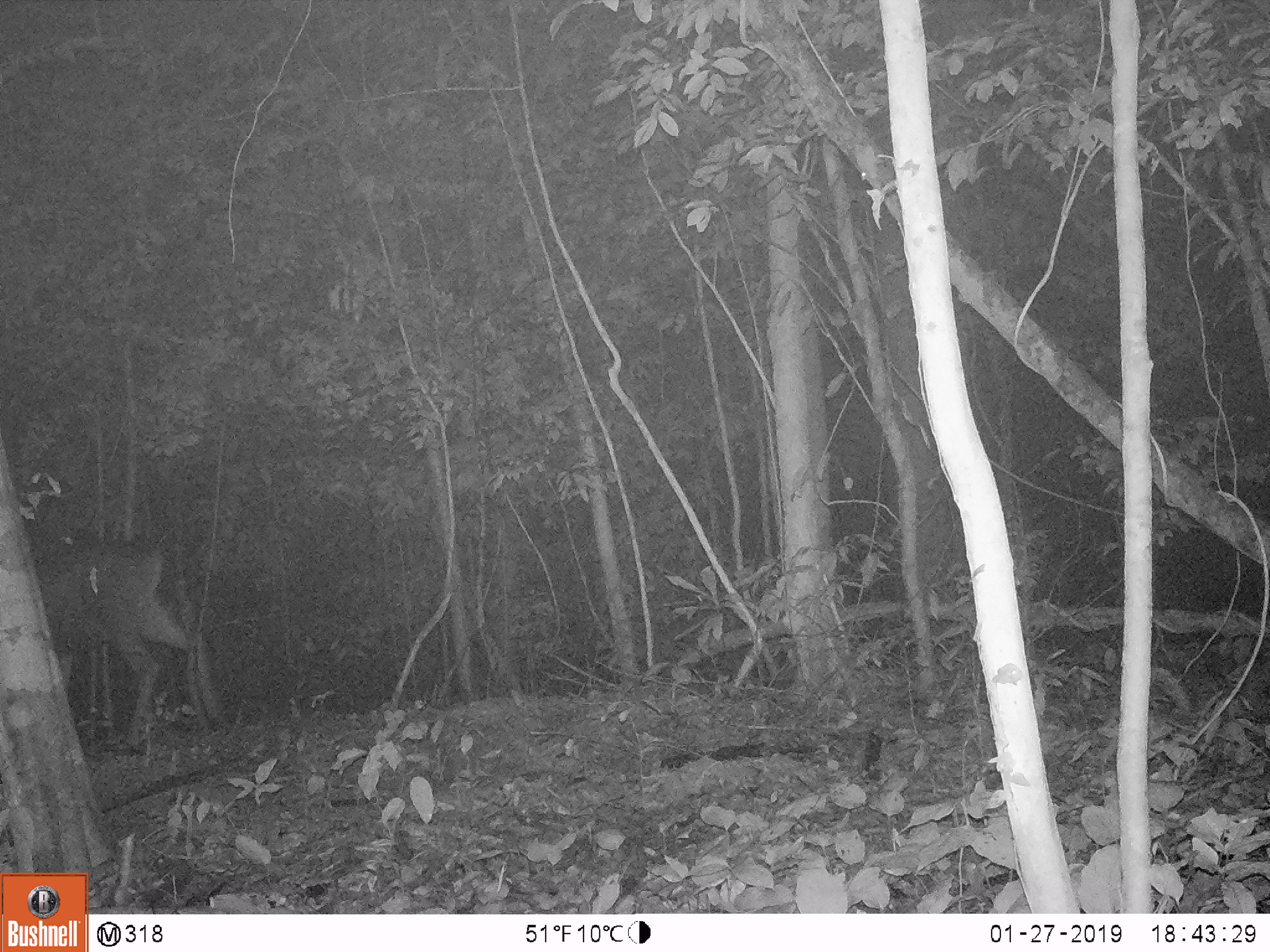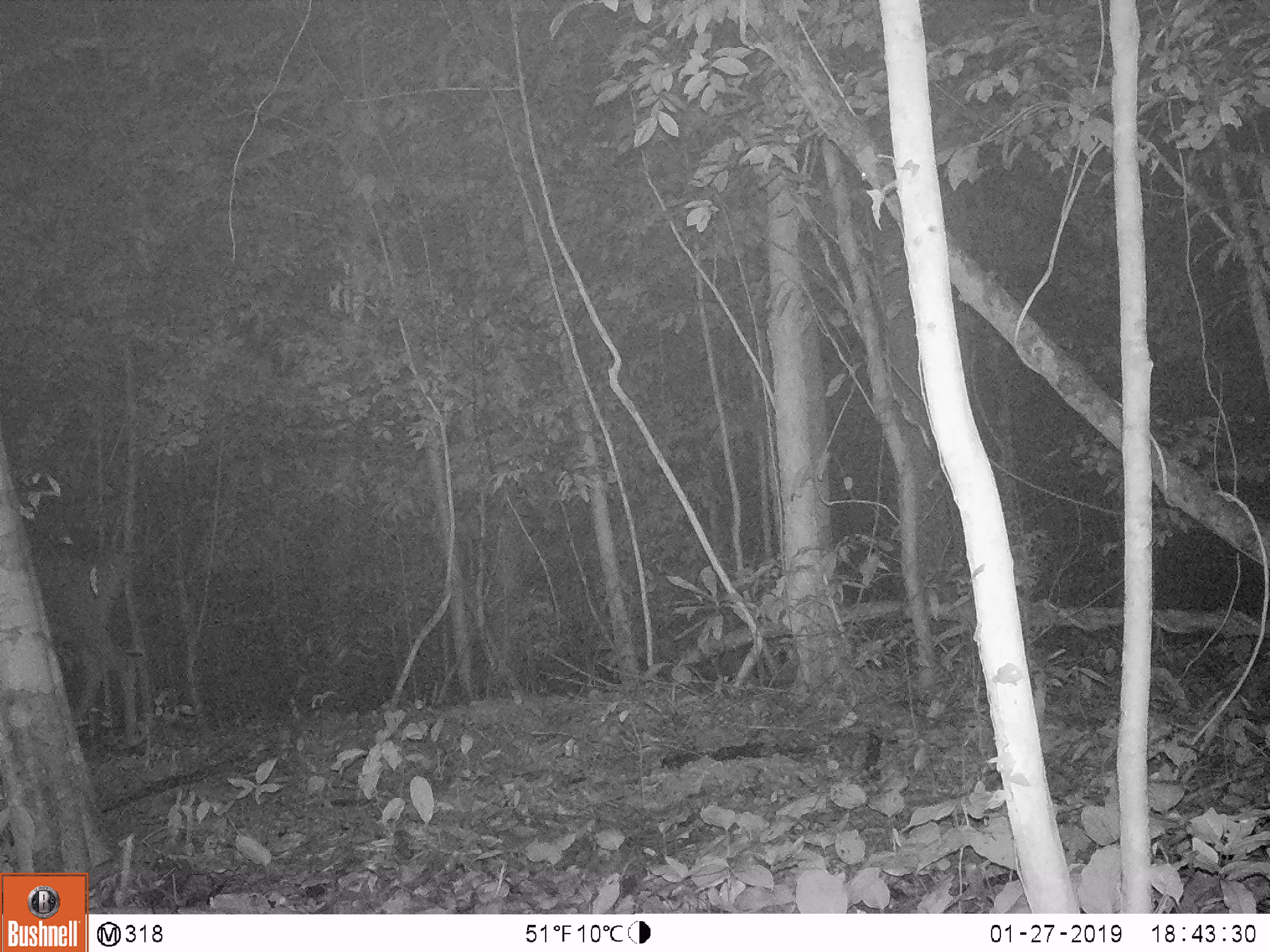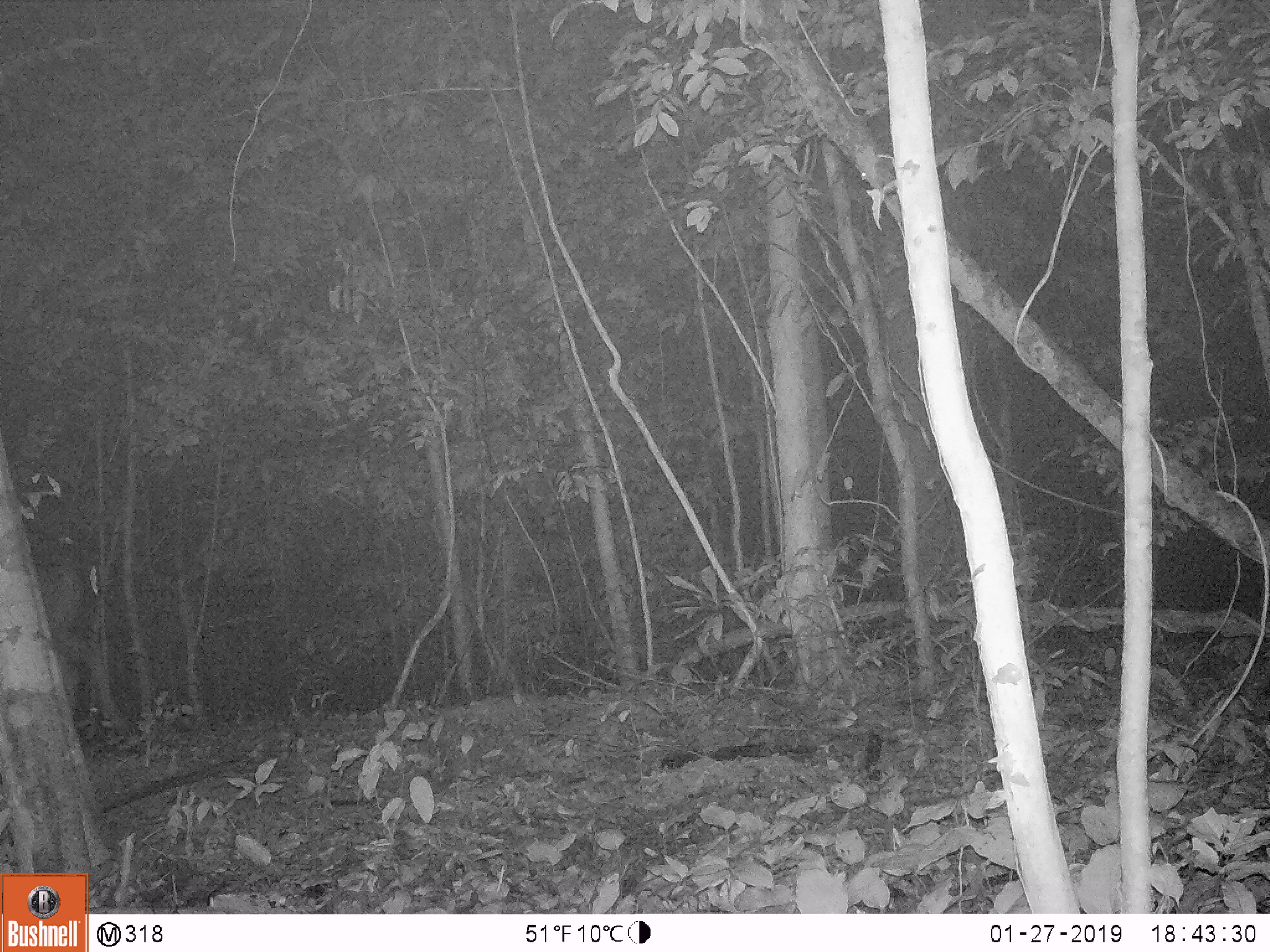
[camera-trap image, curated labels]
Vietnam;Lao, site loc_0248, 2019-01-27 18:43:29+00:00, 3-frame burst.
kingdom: Animalia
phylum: Chordata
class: Mammalia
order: Artiodactyla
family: Cervidae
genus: Rusa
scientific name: Rusa unicolor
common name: sambar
Sambar (Rusa unicolor). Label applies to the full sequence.